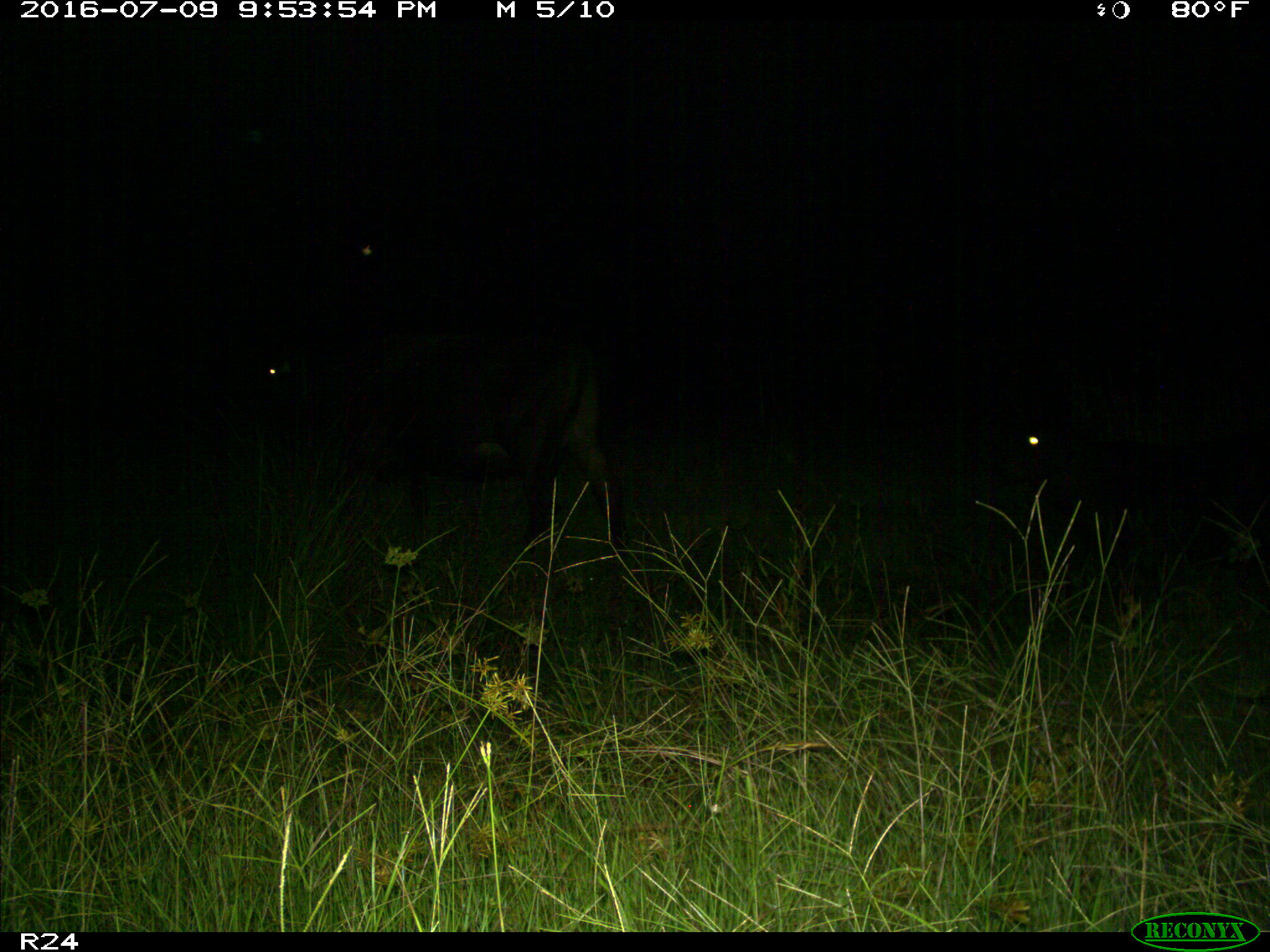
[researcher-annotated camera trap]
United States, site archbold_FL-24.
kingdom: Animalia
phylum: Chordata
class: Mammalia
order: Artiodactyla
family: Bovidae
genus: Bos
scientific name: Bos taurus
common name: domestic cow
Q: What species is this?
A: Bos taurus (domestic cow).